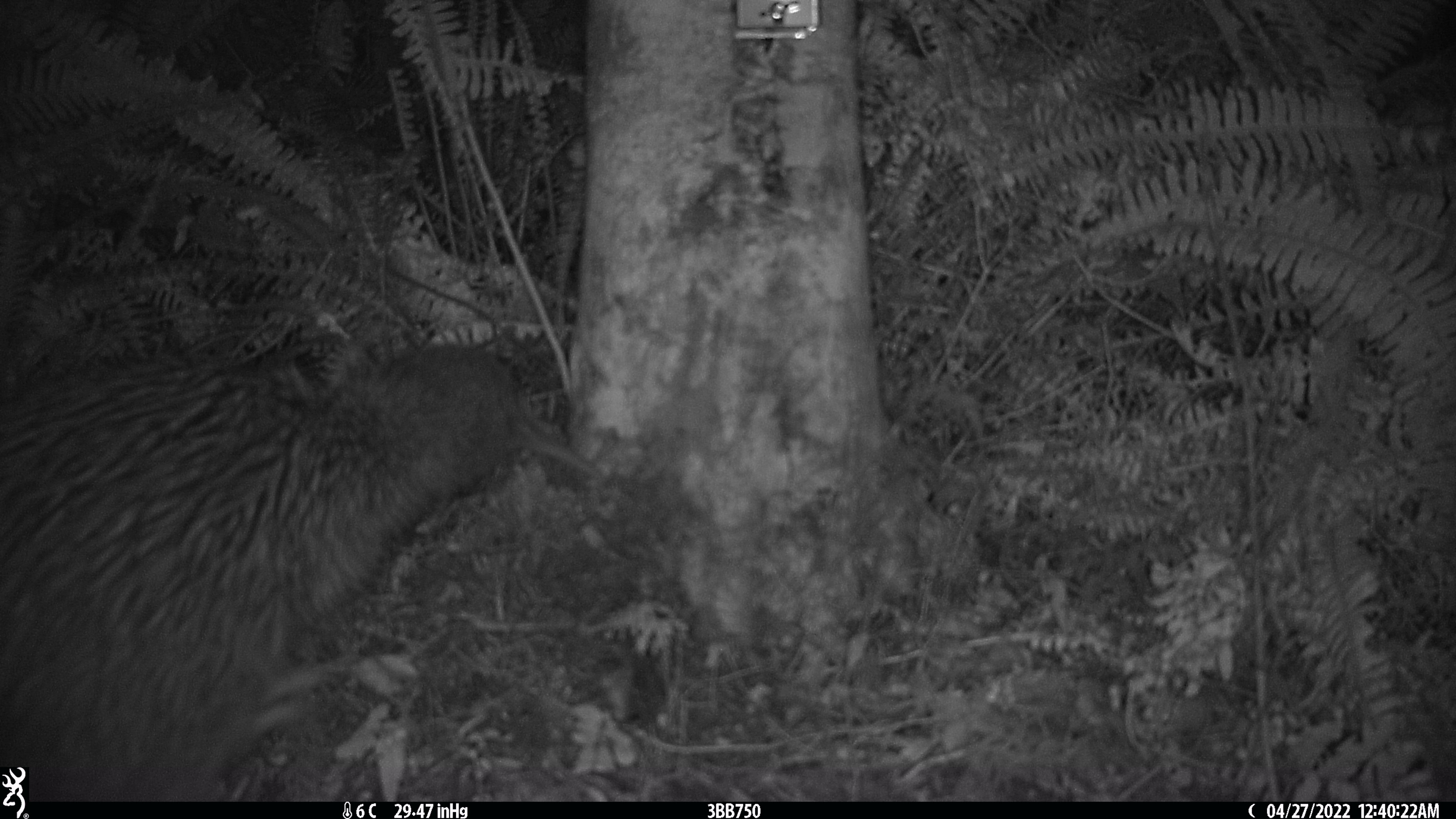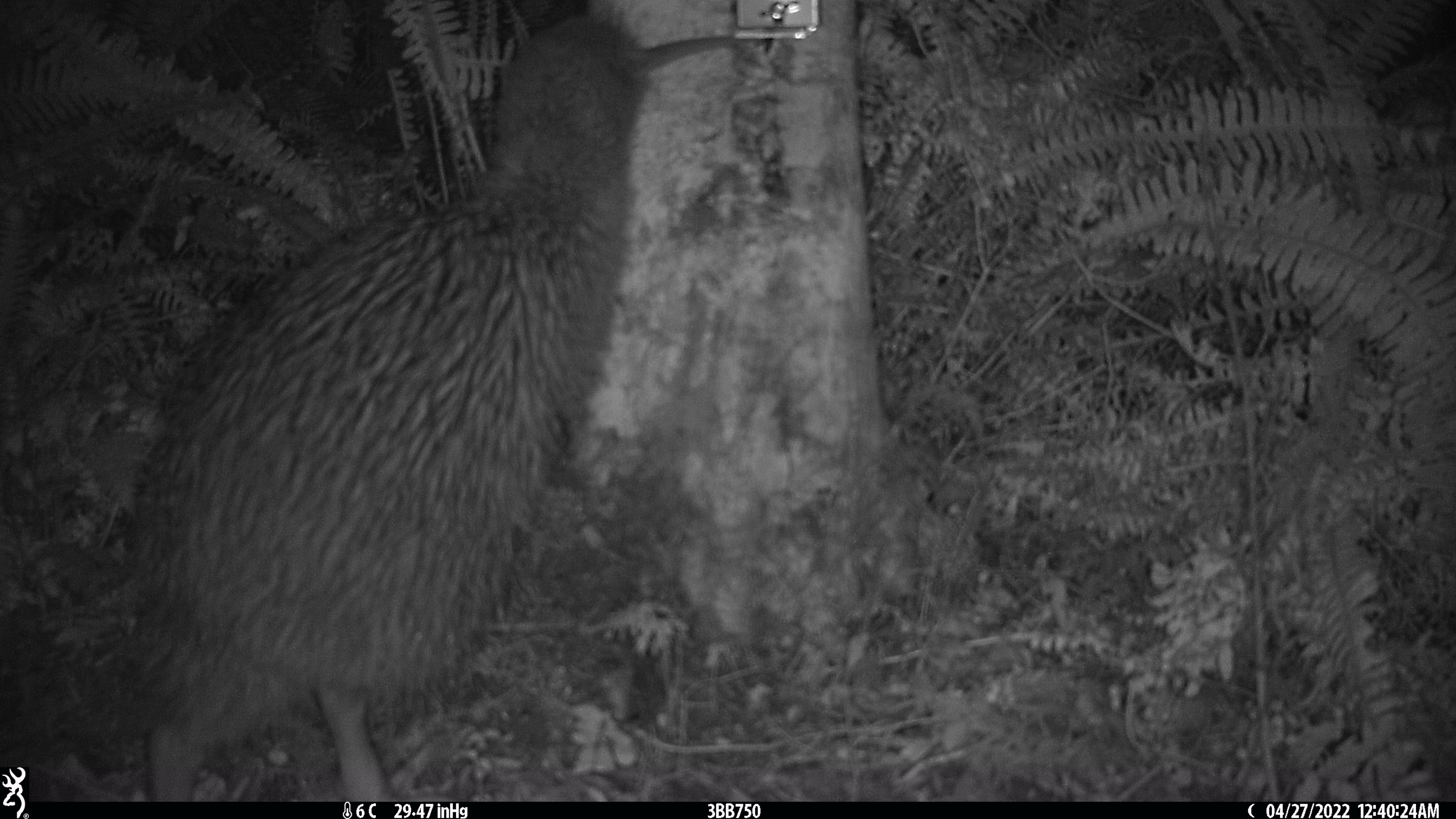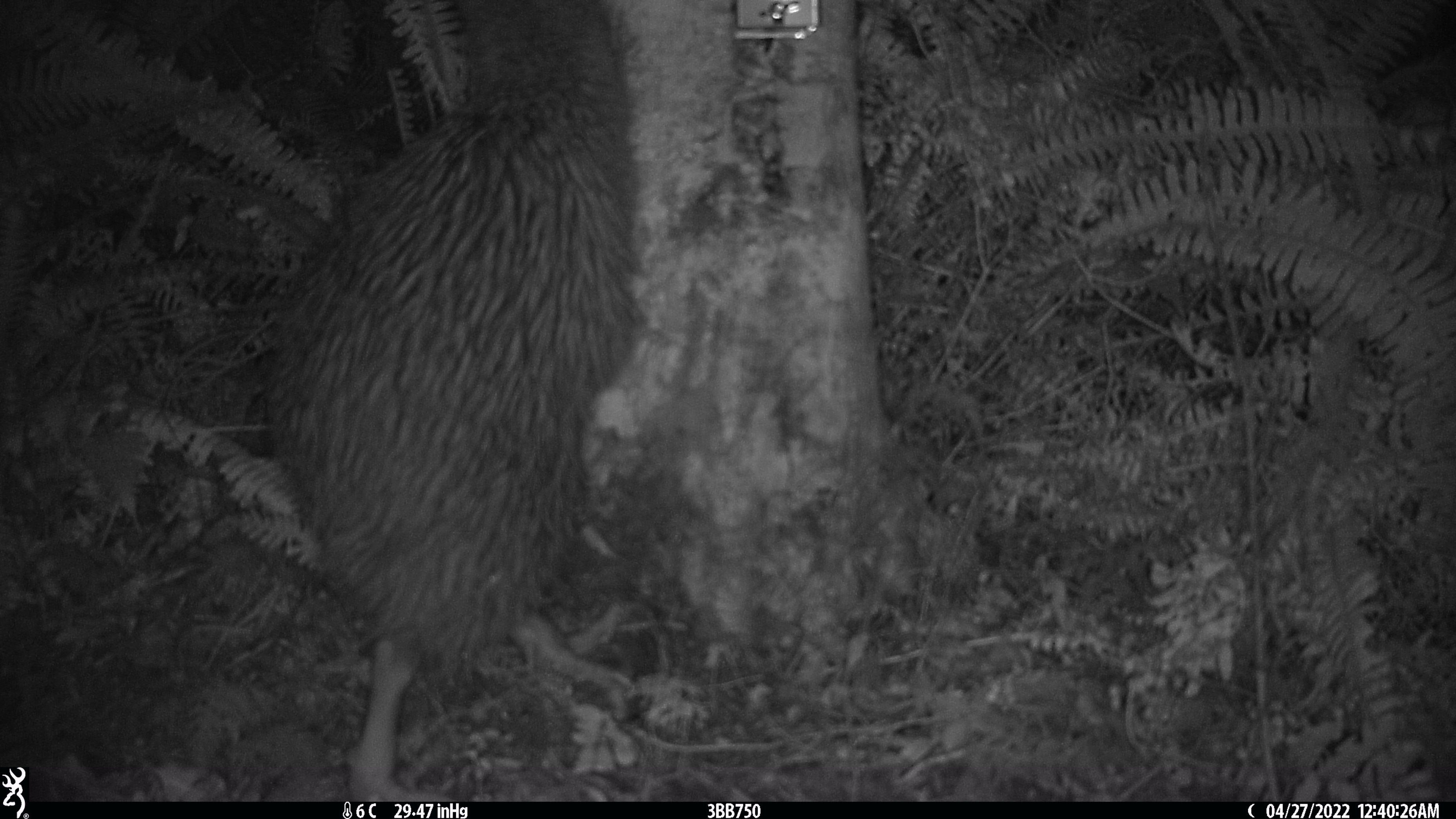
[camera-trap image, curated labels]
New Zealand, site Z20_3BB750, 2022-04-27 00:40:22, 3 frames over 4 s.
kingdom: Animalia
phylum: Chordata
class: Aves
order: Apterygiformes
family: Apterygidae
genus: Apteryx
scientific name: Apteryx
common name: kiwi